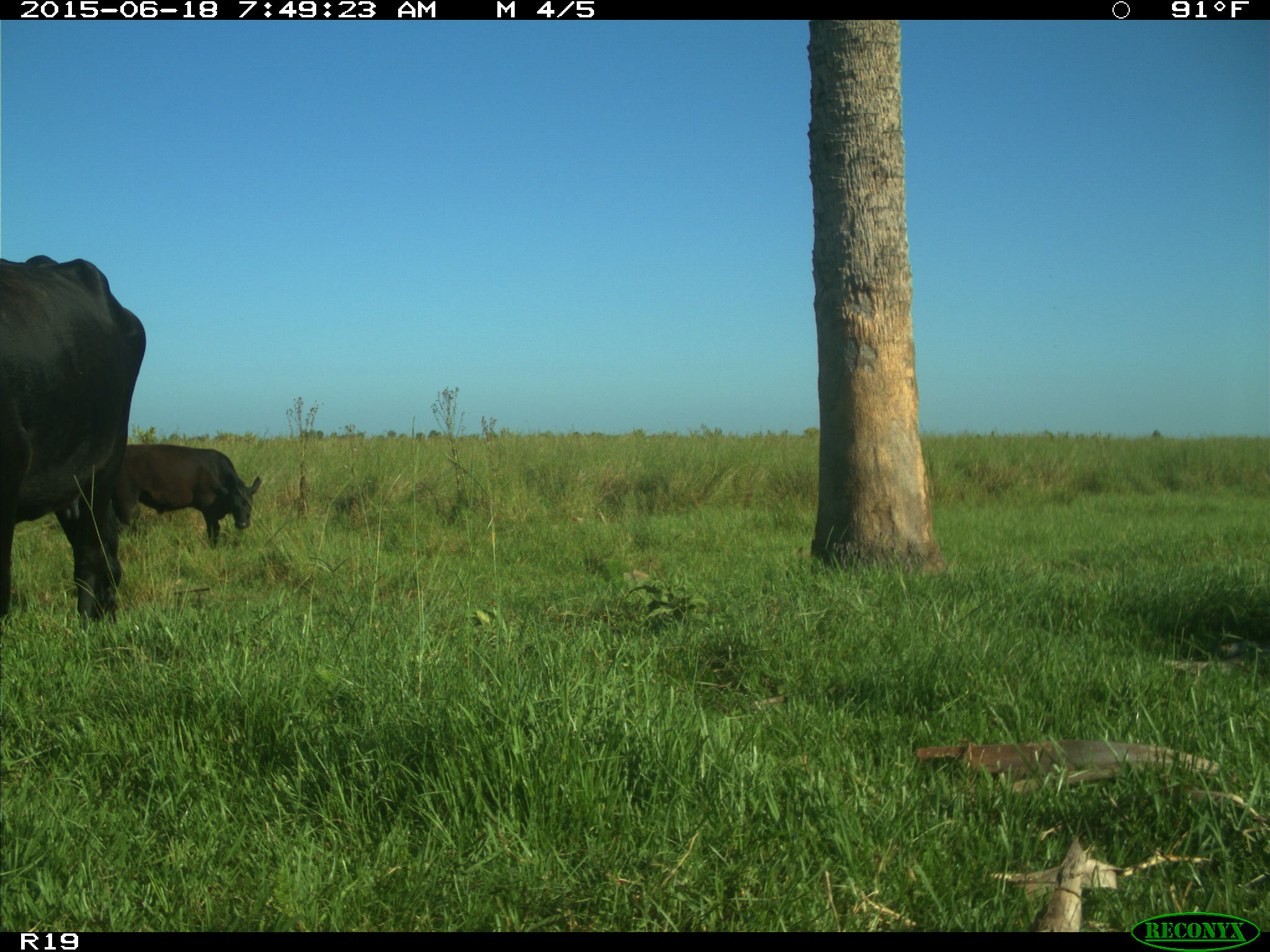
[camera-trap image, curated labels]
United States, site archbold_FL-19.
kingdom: Animalia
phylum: Chordata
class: Mammalia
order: Artiodactyla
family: Bovidae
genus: Bos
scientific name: Bos taurus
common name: domestic cow